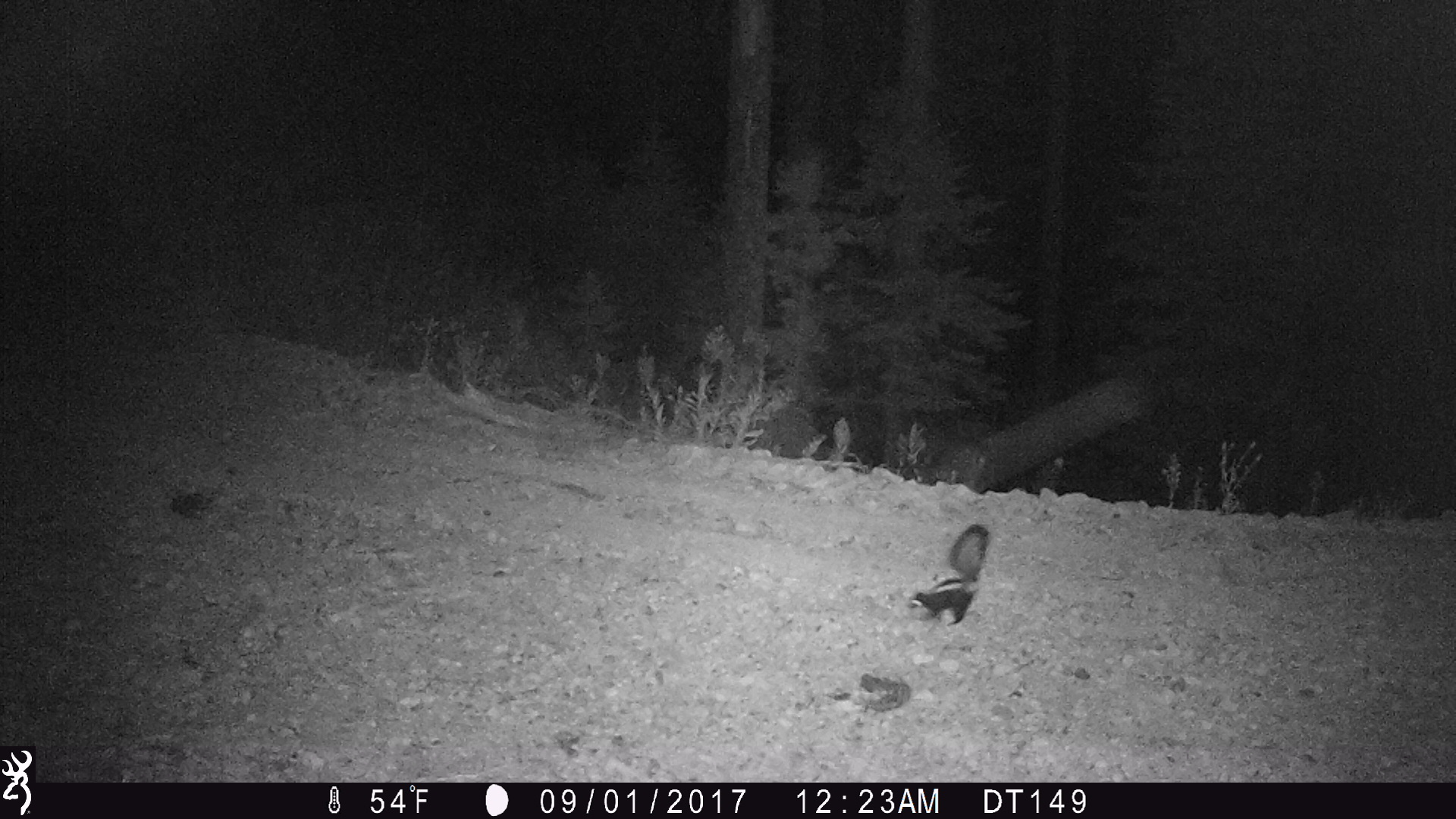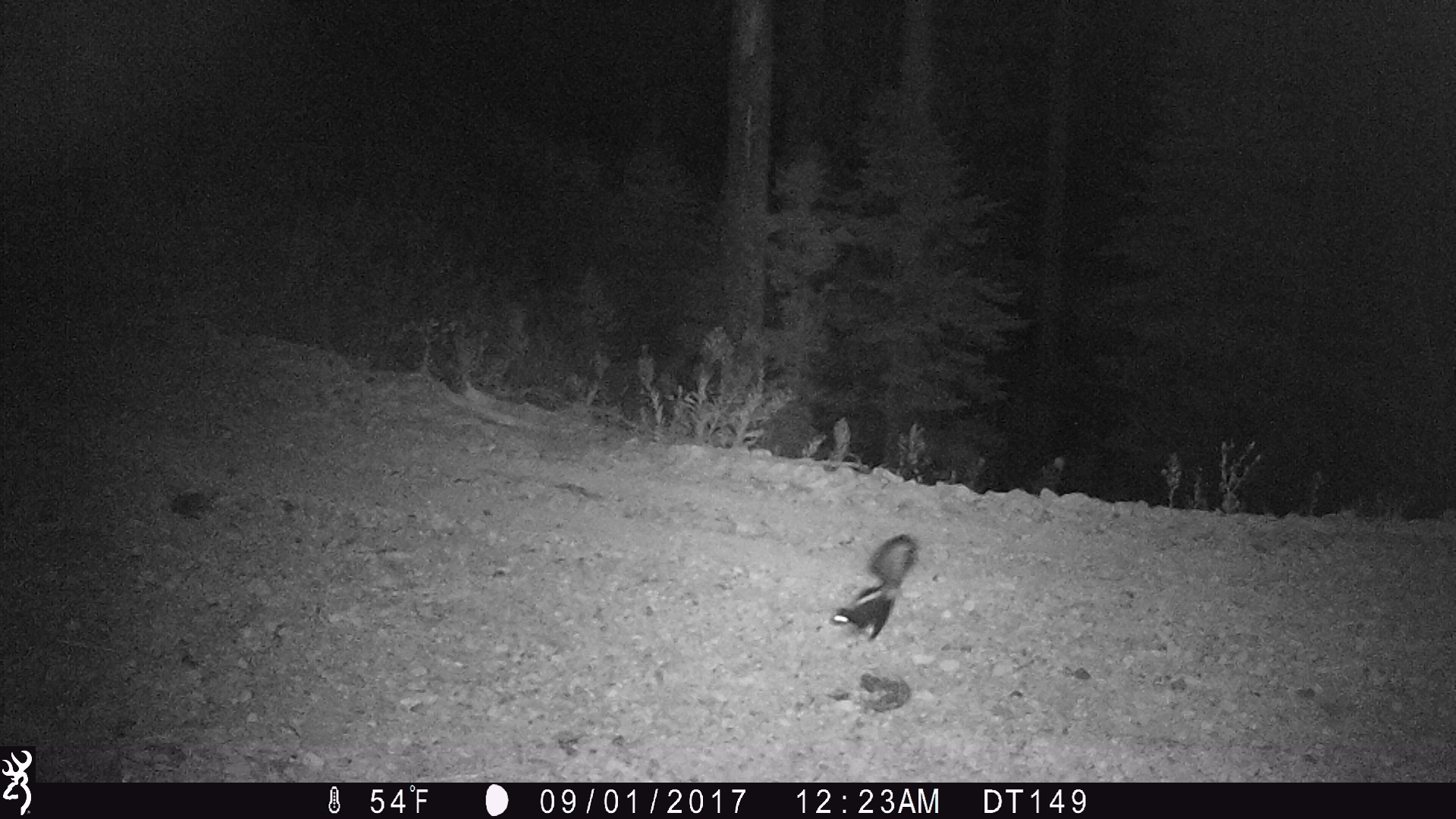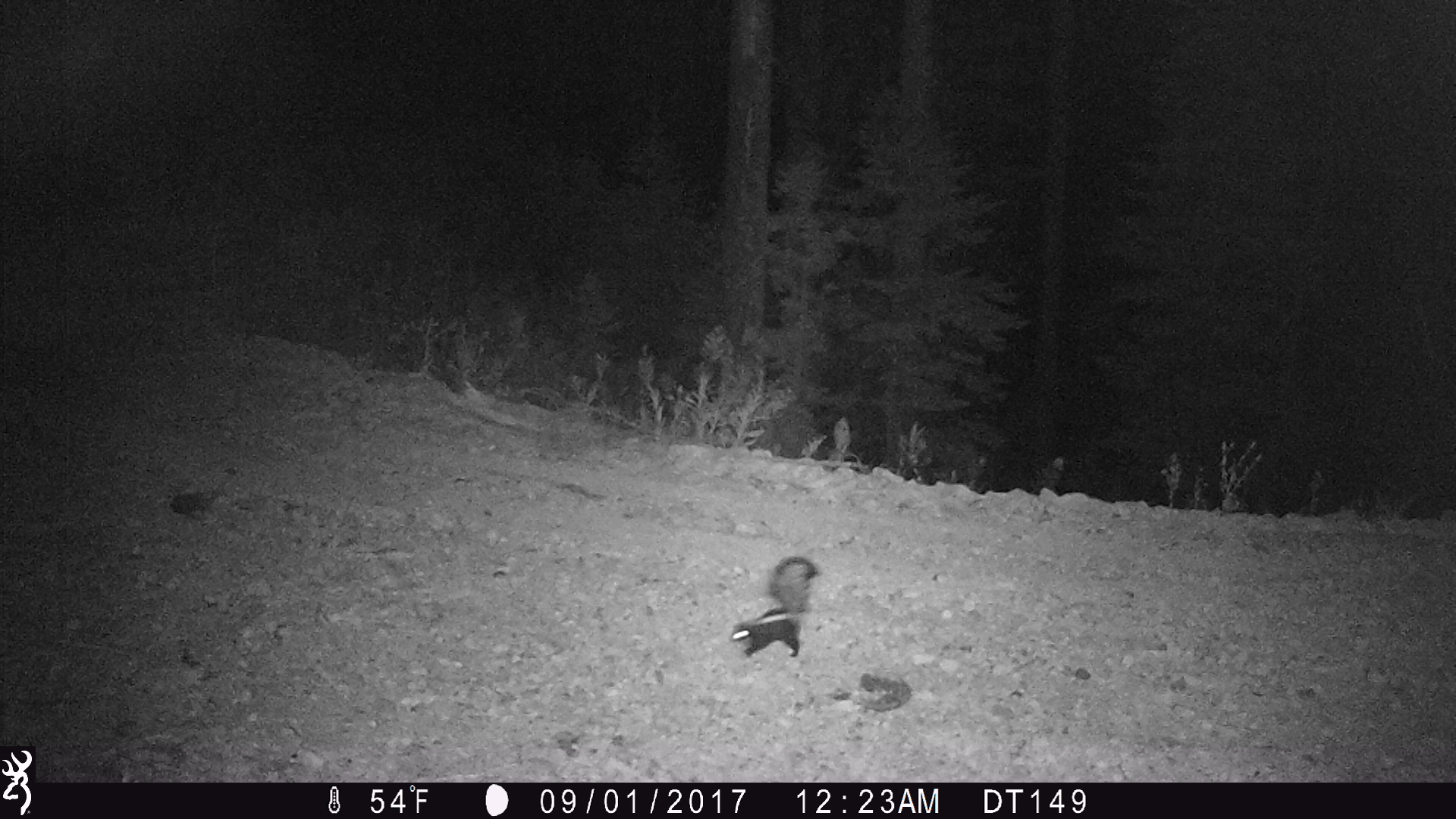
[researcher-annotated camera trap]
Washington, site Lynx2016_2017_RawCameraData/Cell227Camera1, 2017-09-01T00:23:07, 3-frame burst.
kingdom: Animalia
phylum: Chordata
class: Mammalia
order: Carnivora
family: Mephitidae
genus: Mephitis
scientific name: Mephitis mephitis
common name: striped skunk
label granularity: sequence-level